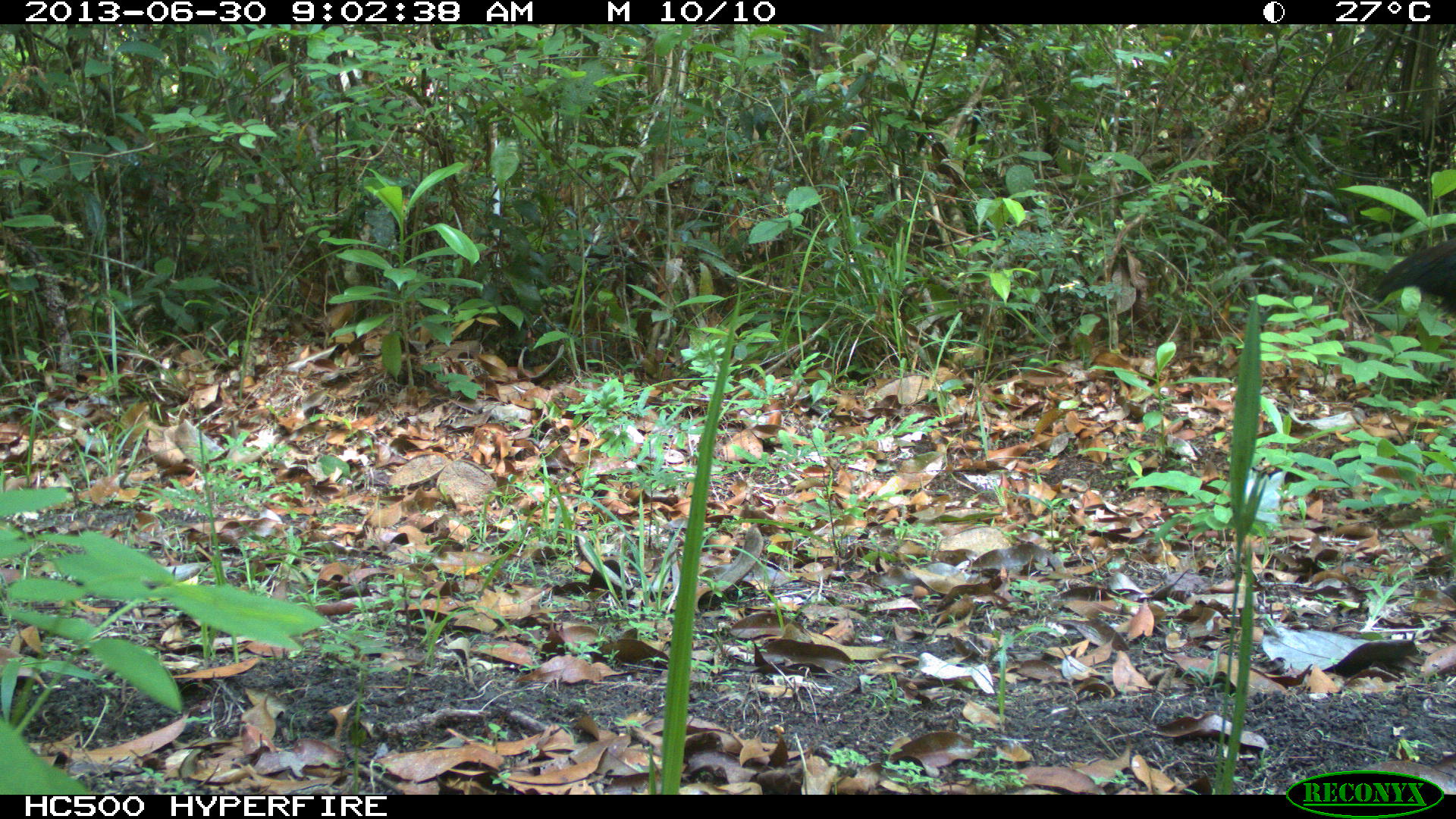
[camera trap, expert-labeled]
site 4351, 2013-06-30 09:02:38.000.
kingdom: Animalia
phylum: Chordata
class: Aves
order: Galliformes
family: Cracidae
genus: Crax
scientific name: Crax rubra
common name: great curassow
Crax rubra (great curassow), count 1, sex female.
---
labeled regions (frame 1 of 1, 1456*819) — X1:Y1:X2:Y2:
crax rubra: 1366:233:1455:316